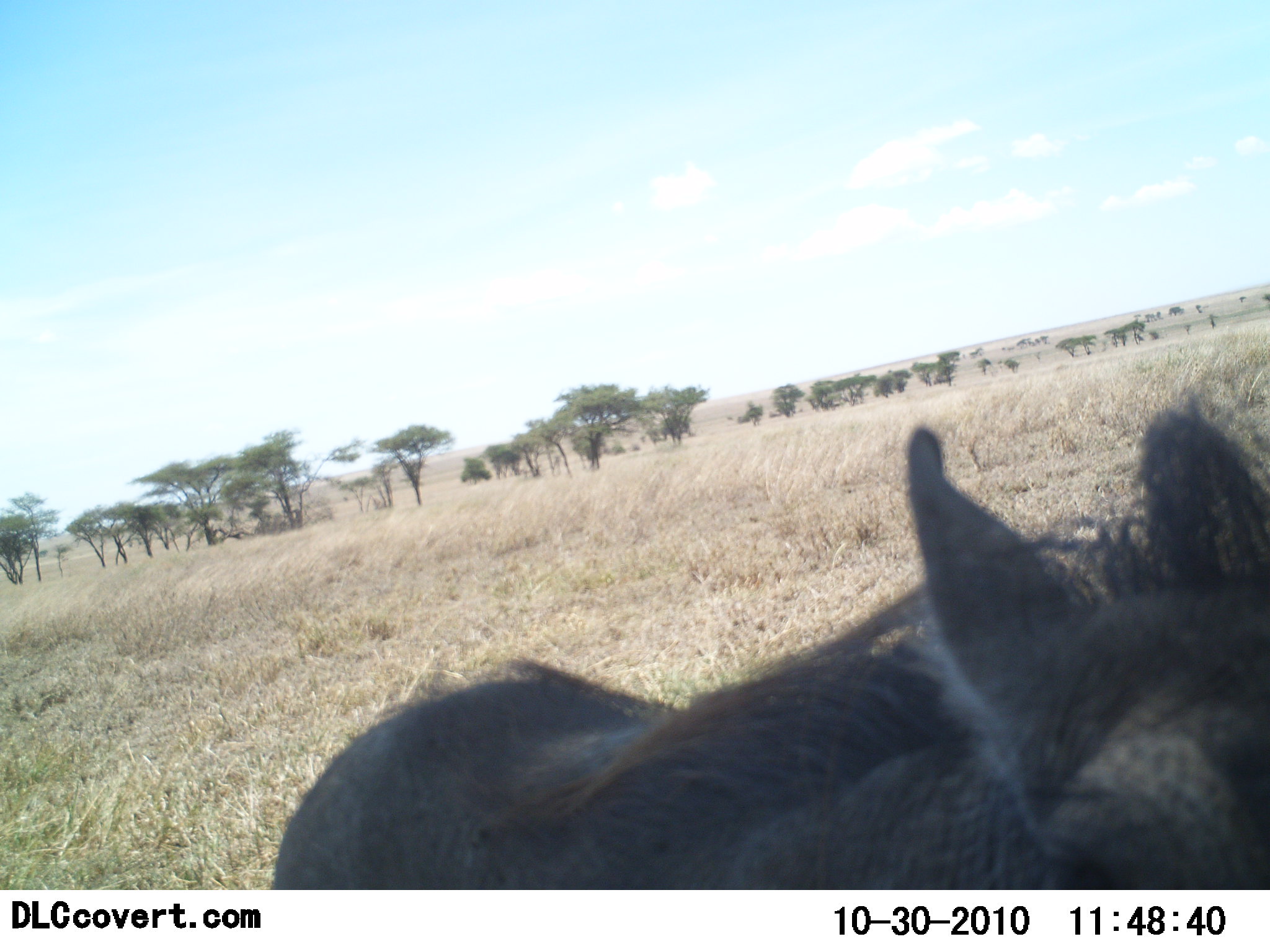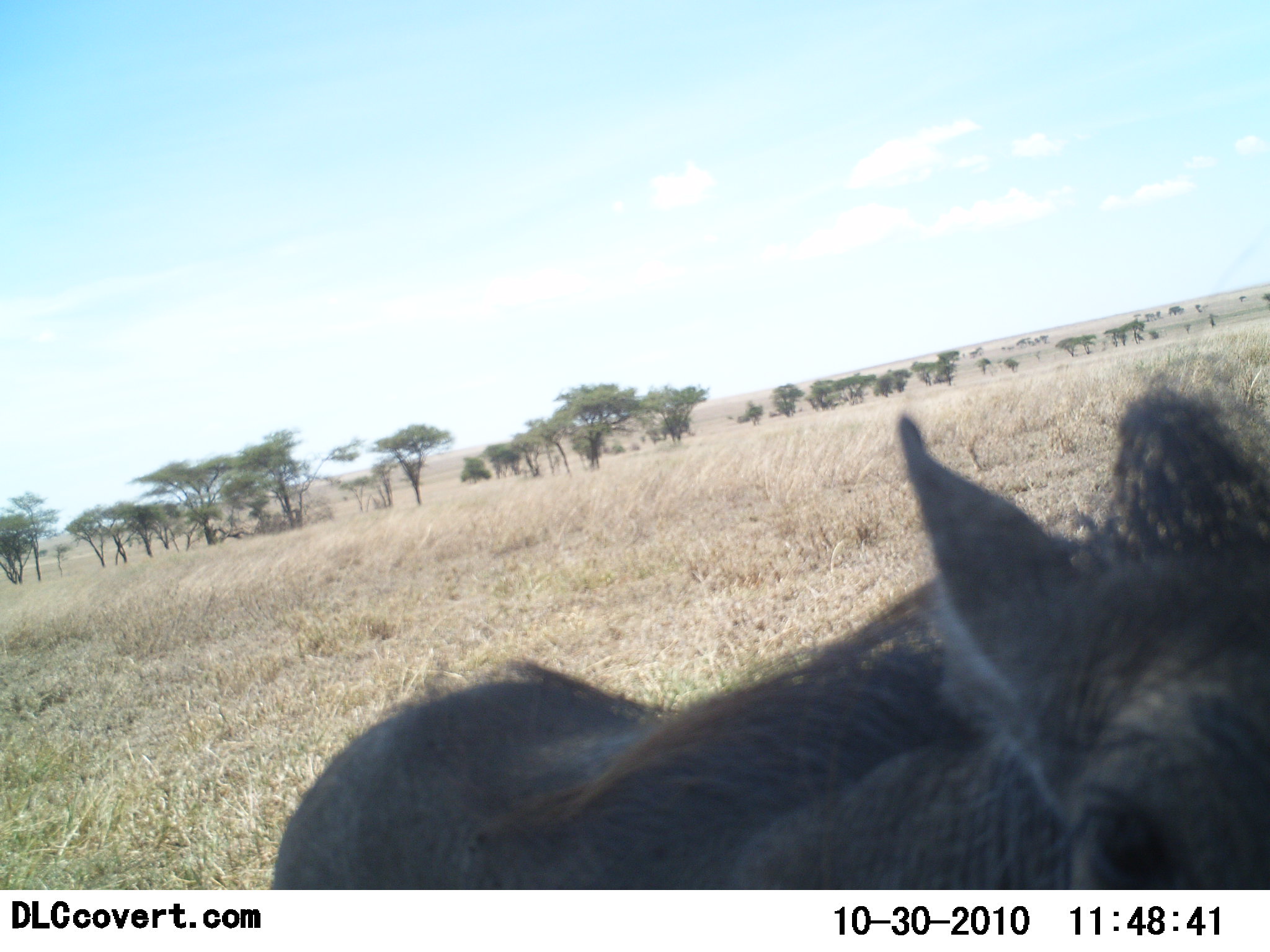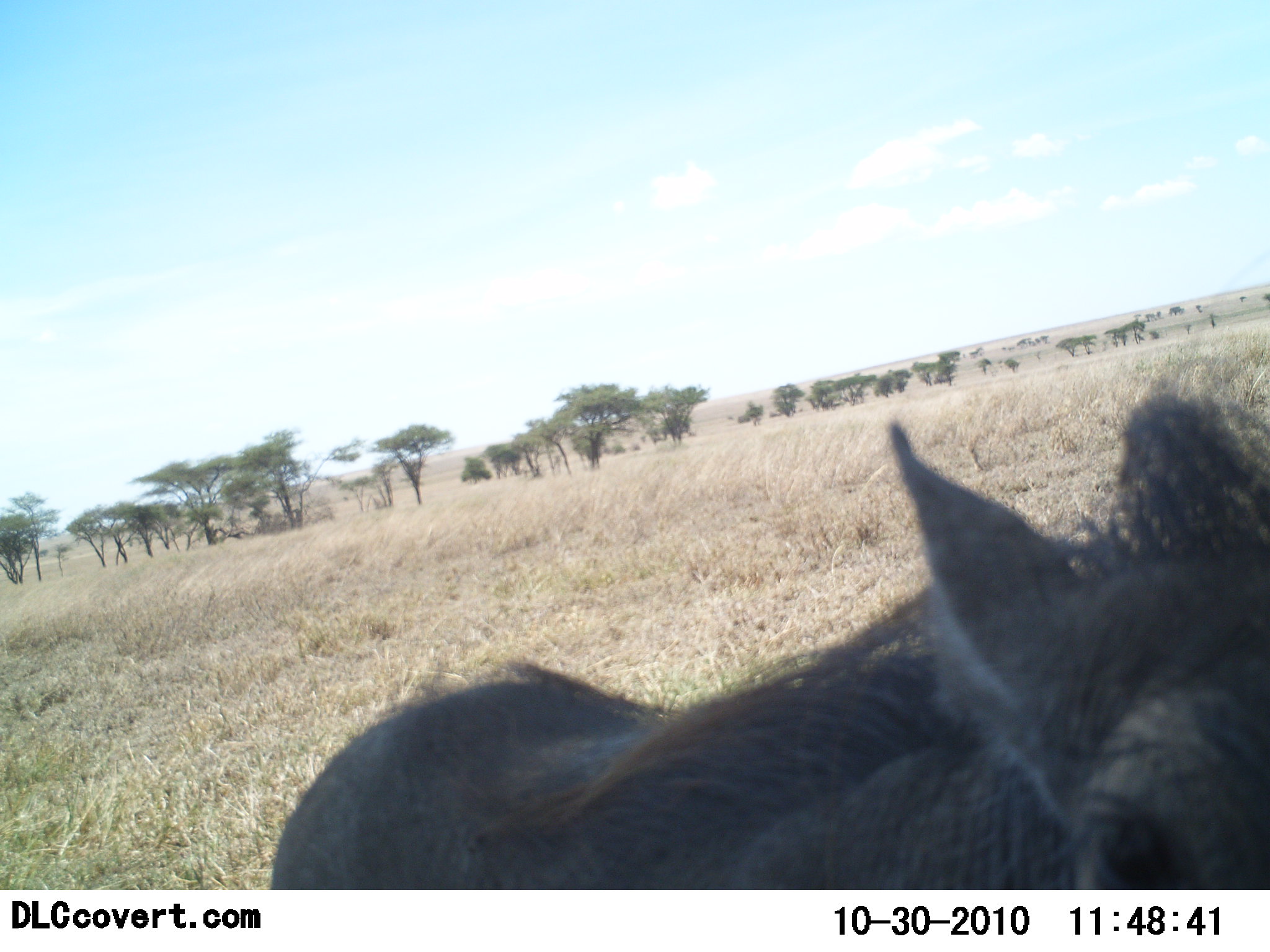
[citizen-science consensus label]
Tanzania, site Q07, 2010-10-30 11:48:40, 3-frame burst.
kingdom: Animalia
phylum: Chordata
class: Mammalia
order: Artiodactyla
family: Suidae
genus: Phacochoerus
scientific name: Phacochoerus africanus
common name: warthog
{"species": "warthog (Phacochoerus africanus)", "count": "1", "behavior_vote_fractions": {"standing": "100%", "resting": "0%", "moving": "5%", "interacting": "0%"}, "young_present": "0%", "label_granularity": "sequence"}